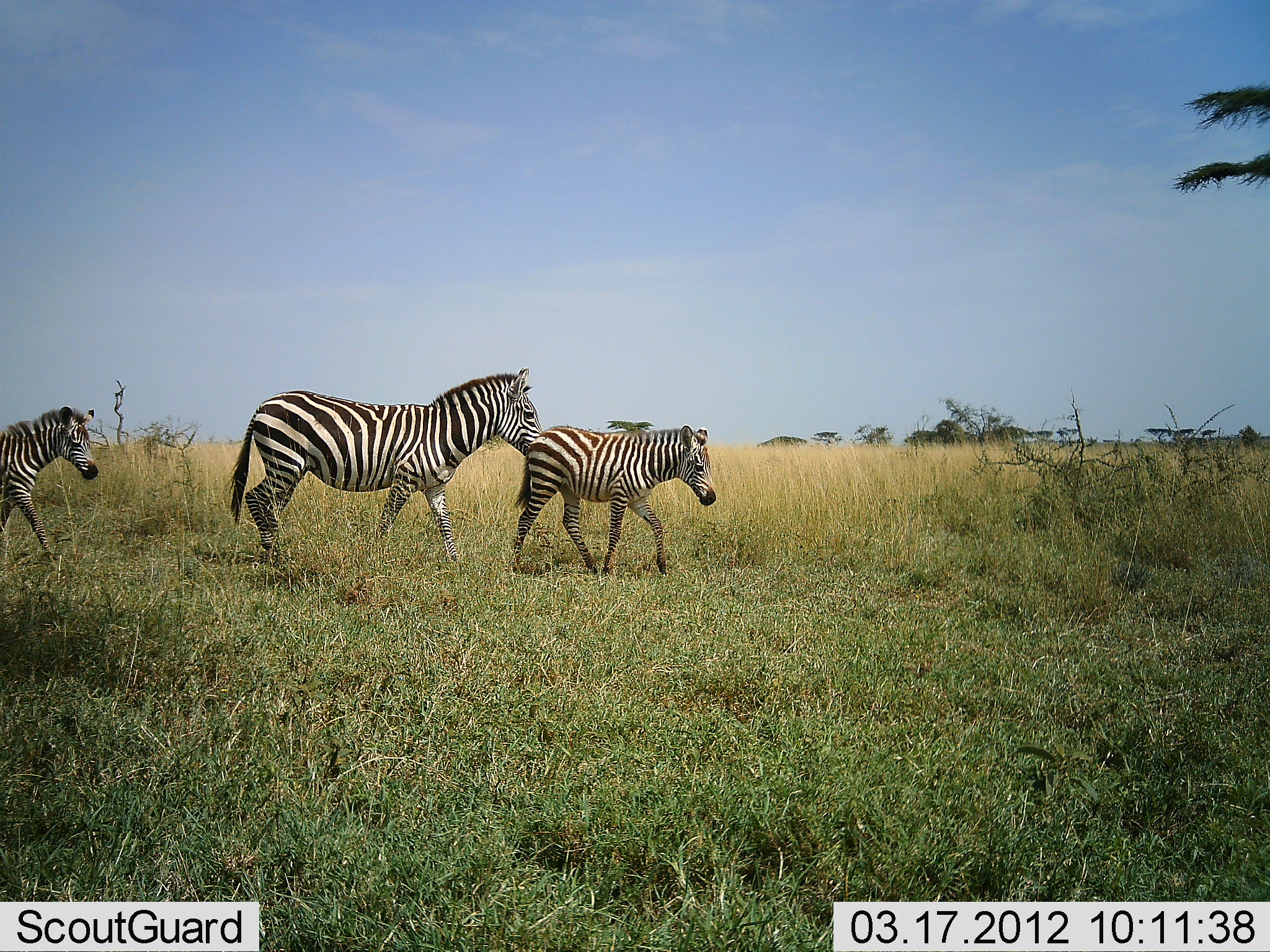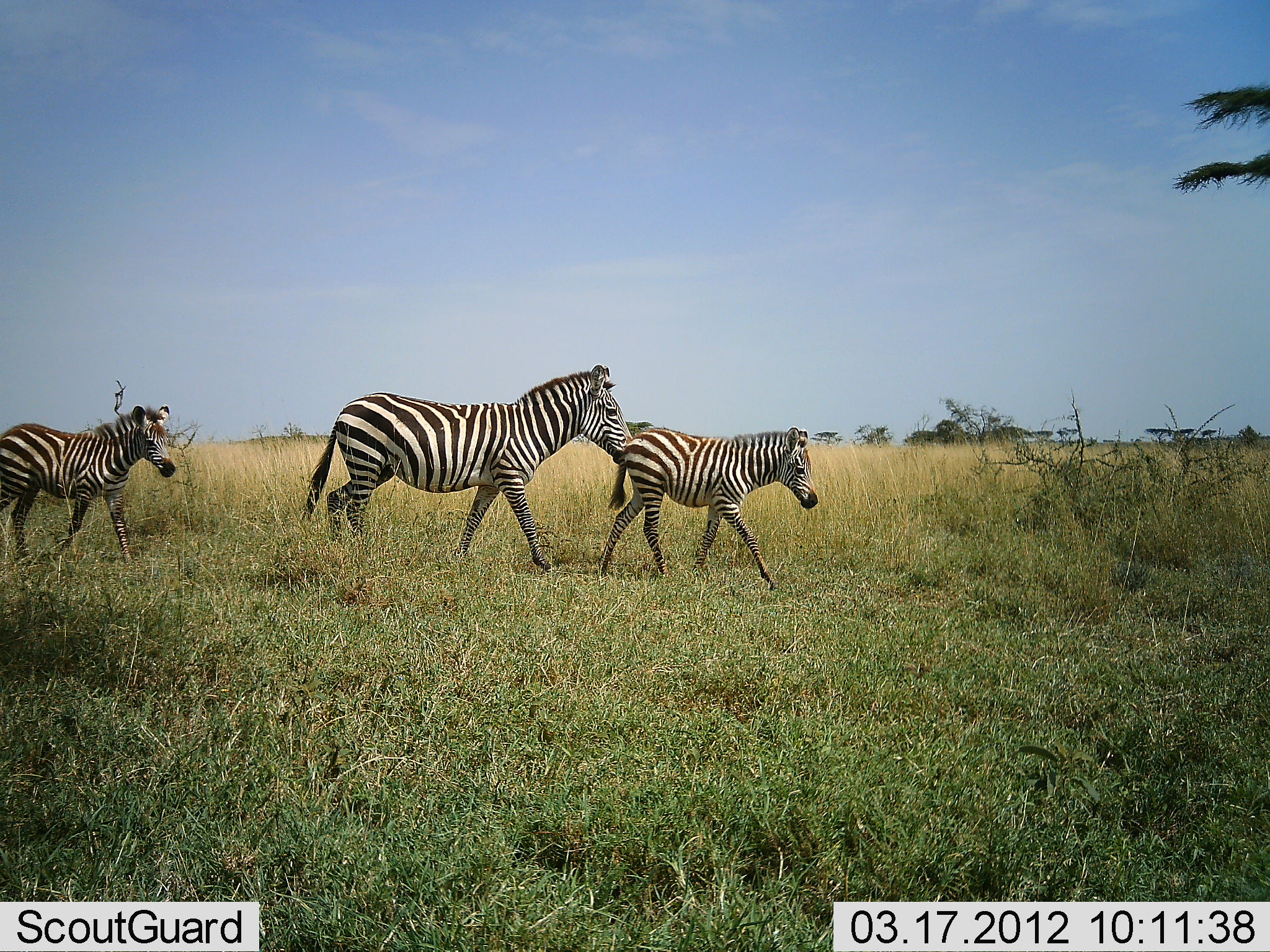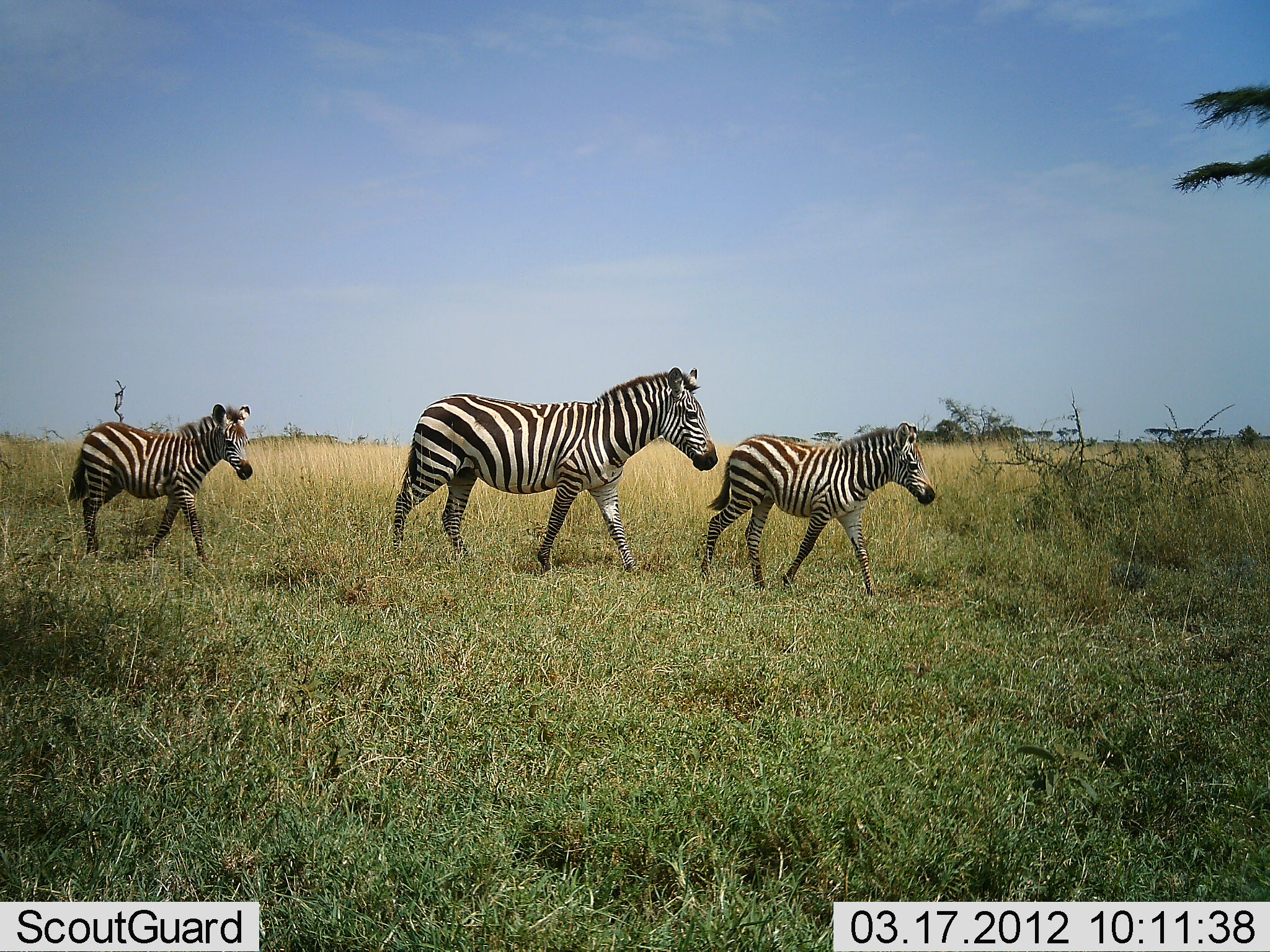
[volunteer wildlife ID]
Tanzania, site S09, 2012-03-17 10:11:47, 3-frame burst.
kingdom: Animalia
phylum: Chordata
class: Mammalia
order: Perissodactyla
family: Equidae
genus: Equus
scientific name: Equus quagga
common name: plains zebra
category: zebra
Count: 3.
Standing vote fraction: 0%.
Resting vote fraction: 0%.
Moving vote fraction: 93%.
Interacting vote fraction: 0%.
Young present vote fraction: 67%.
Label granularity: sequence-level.